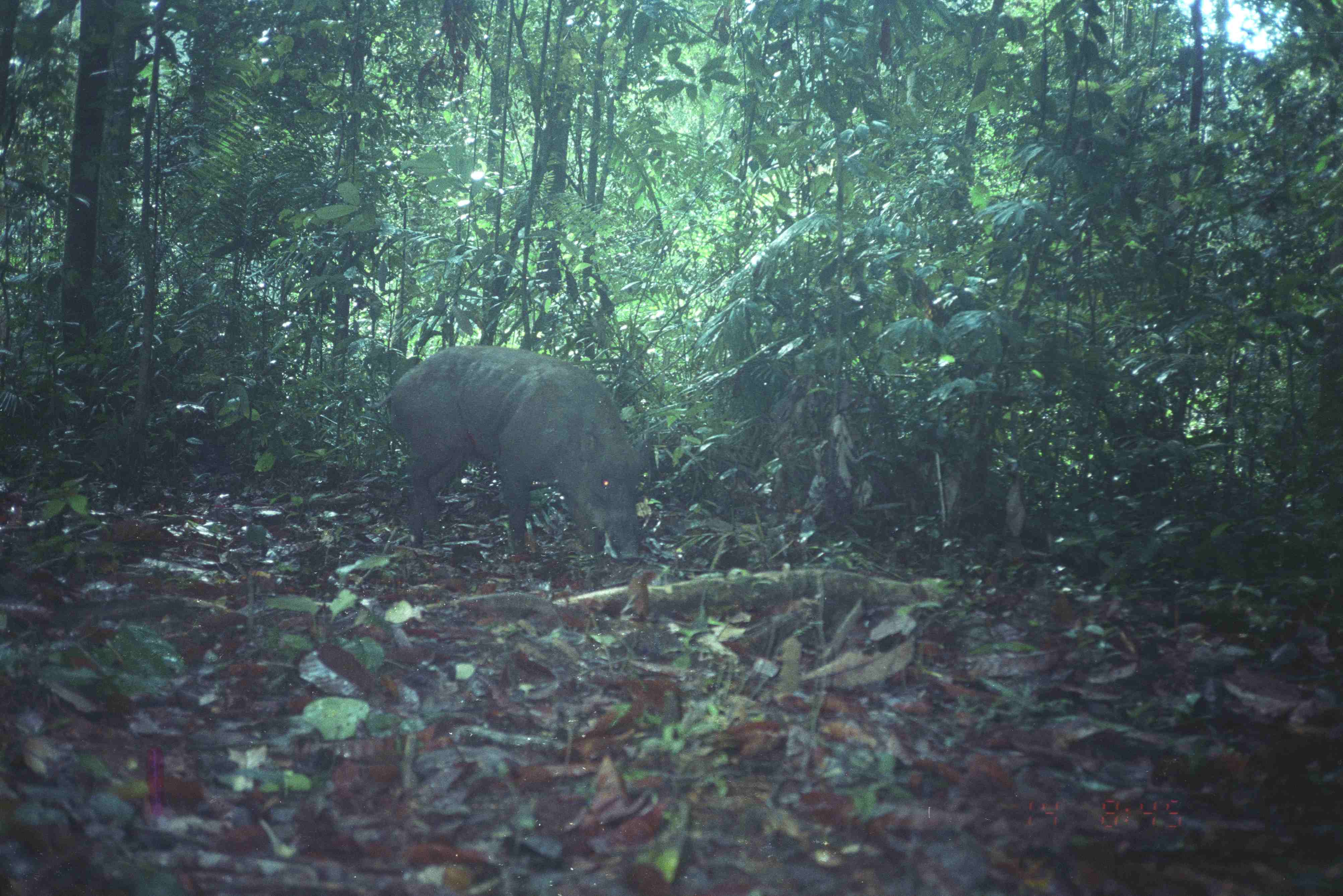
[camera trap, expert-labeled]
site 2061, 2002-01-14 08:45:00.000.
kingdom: Animalia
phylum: Chordata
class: Mammalia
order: Artiodactyla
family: Suidae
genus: Sus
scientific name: Sus scrofa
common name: wild boar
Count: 1.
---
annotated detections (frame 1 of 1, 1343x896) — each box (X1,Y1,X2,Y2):
sus scrofa: (353,345,644,560)